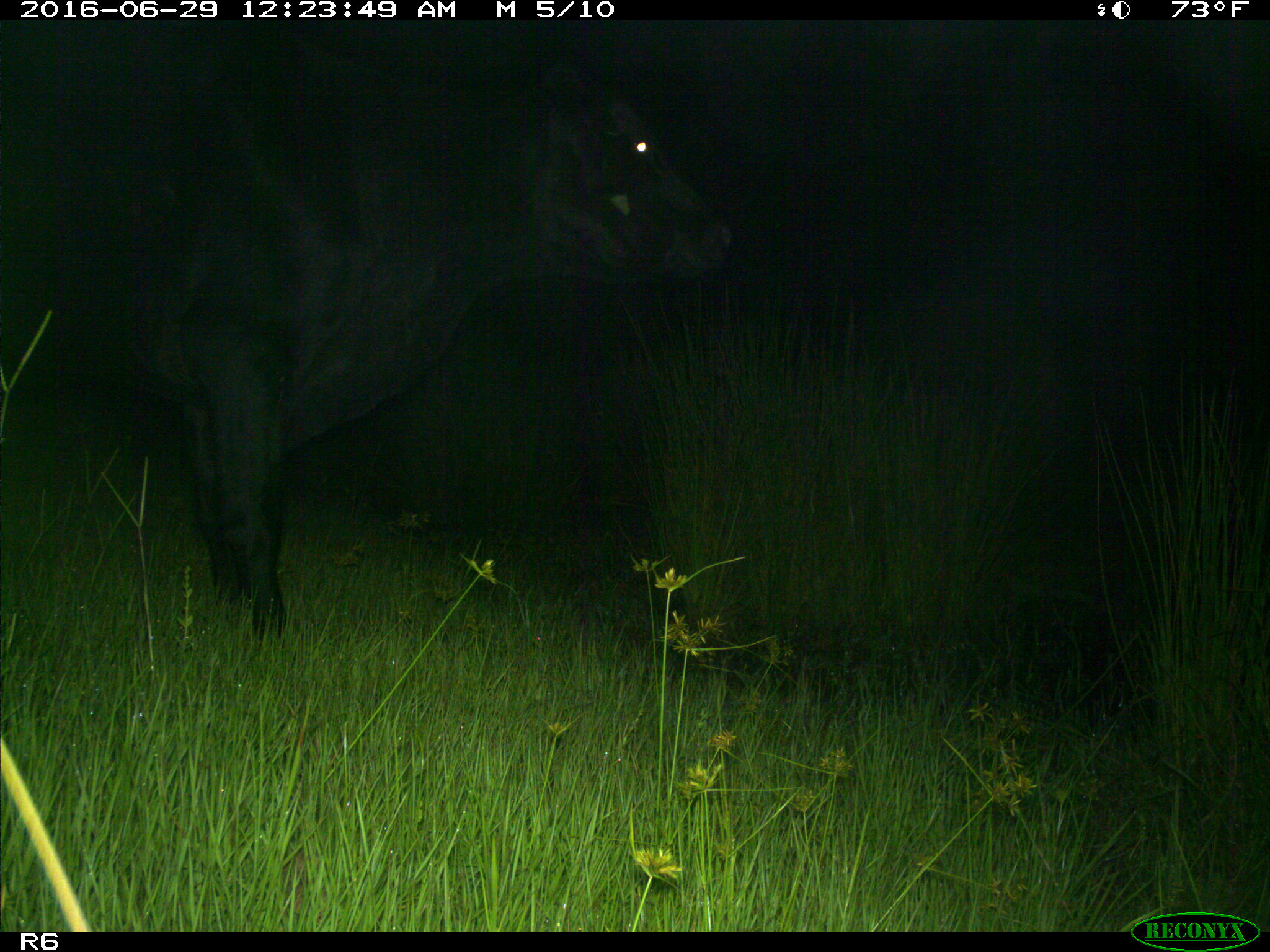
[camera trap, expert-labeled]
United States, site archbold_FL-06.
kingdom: Animalia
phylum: Chordata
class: Mammalia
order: Artiodactyla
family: Bovidae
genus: Bos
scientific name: Bos taurus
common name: domestic cow